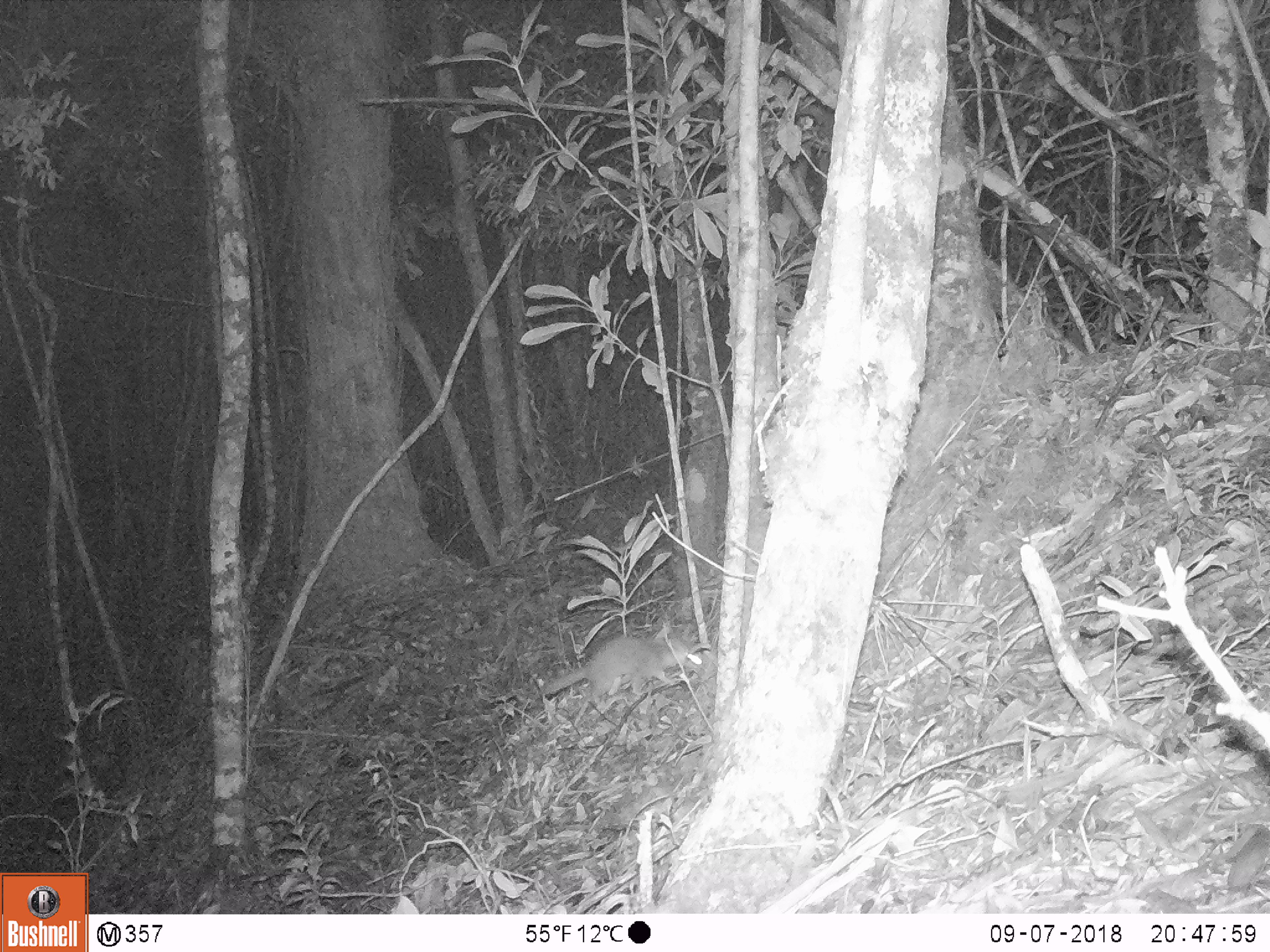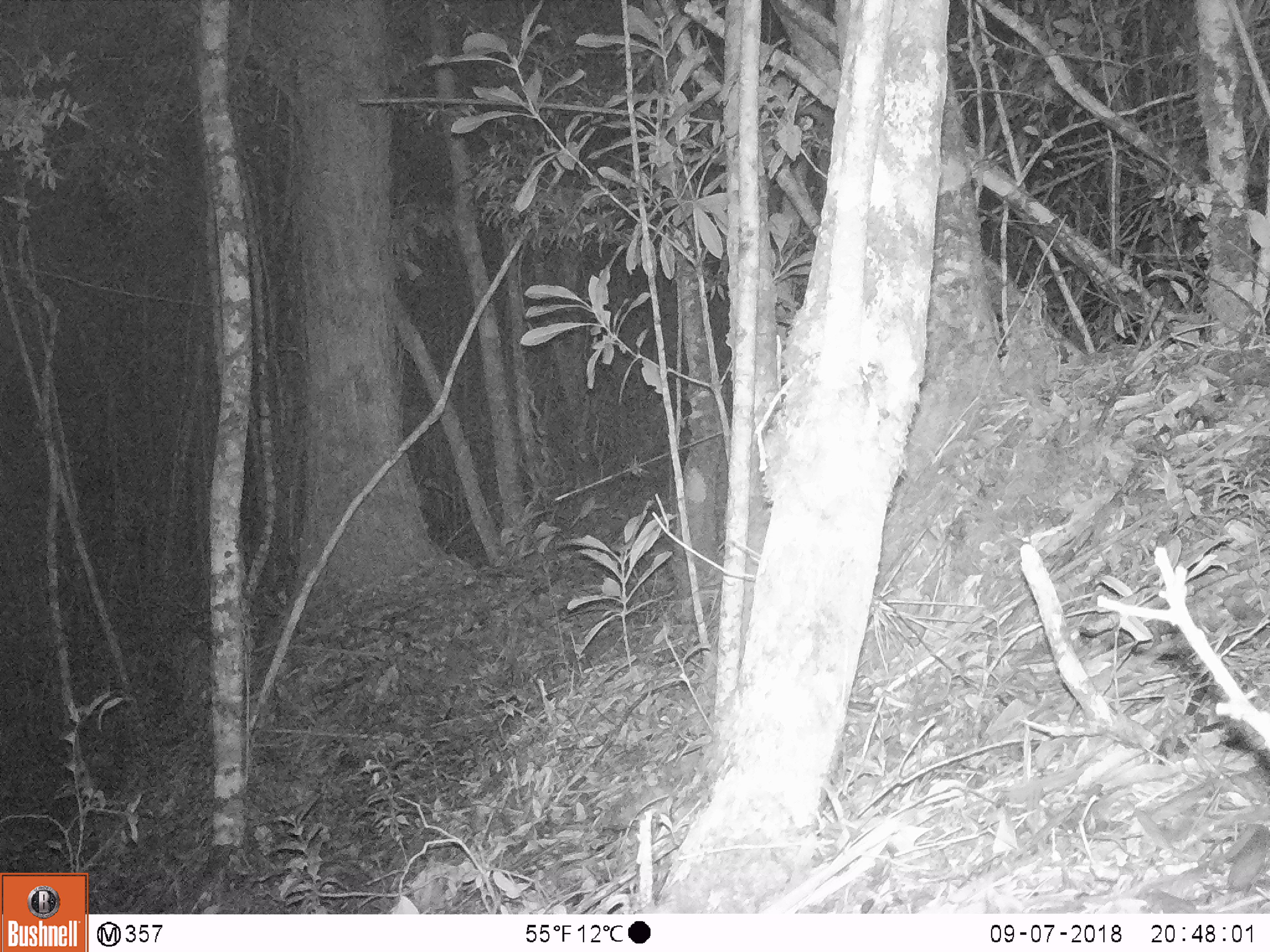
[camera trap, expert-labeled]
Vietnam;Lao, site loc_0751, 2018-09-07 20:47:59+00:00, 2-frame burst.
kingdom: Animalia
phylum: Chordata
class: Mammalia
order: Carnivora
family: Mustelidae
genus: Melogale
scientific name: Melogale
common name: ferret badger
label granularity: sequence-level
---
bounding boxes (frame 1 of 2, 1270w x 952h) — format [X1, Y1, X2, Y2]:
ferret badger: [536, 631, 692, 707]